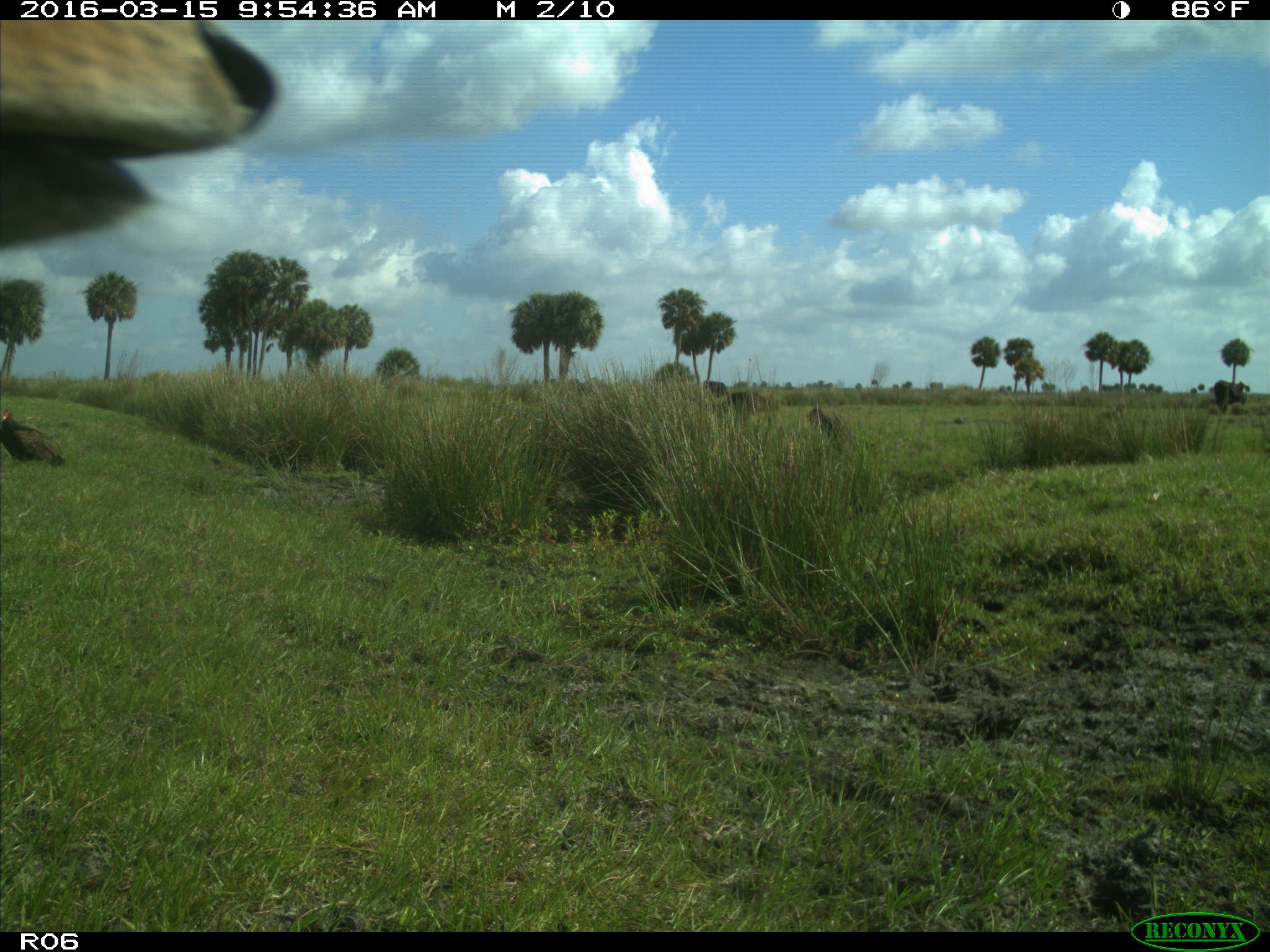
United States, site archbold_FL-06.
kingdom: Animalia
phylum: Chordata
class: Mammalia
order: Artiodactyla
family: Bovidae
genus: Bos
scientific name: Bos taurus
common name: domestic cow